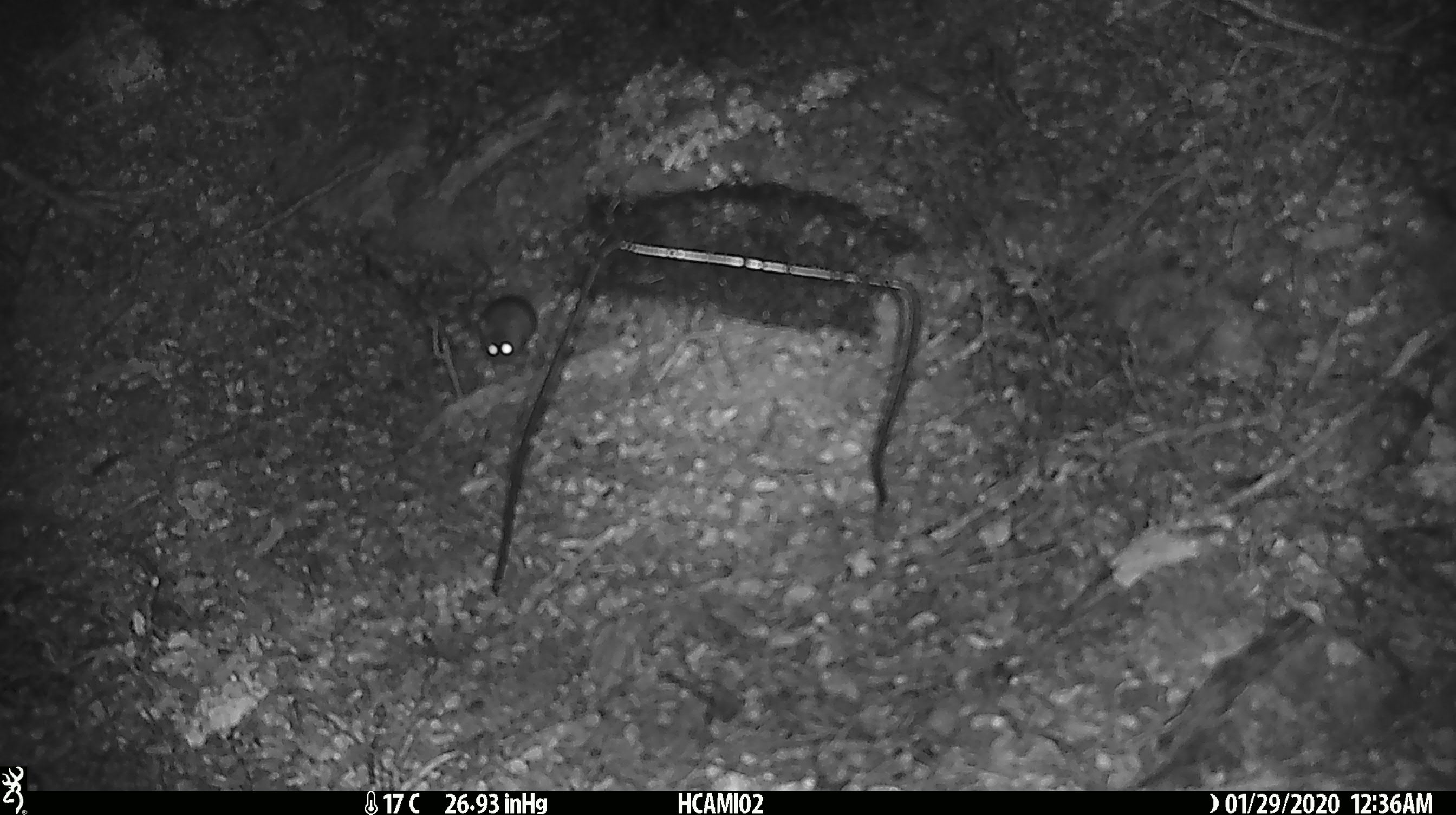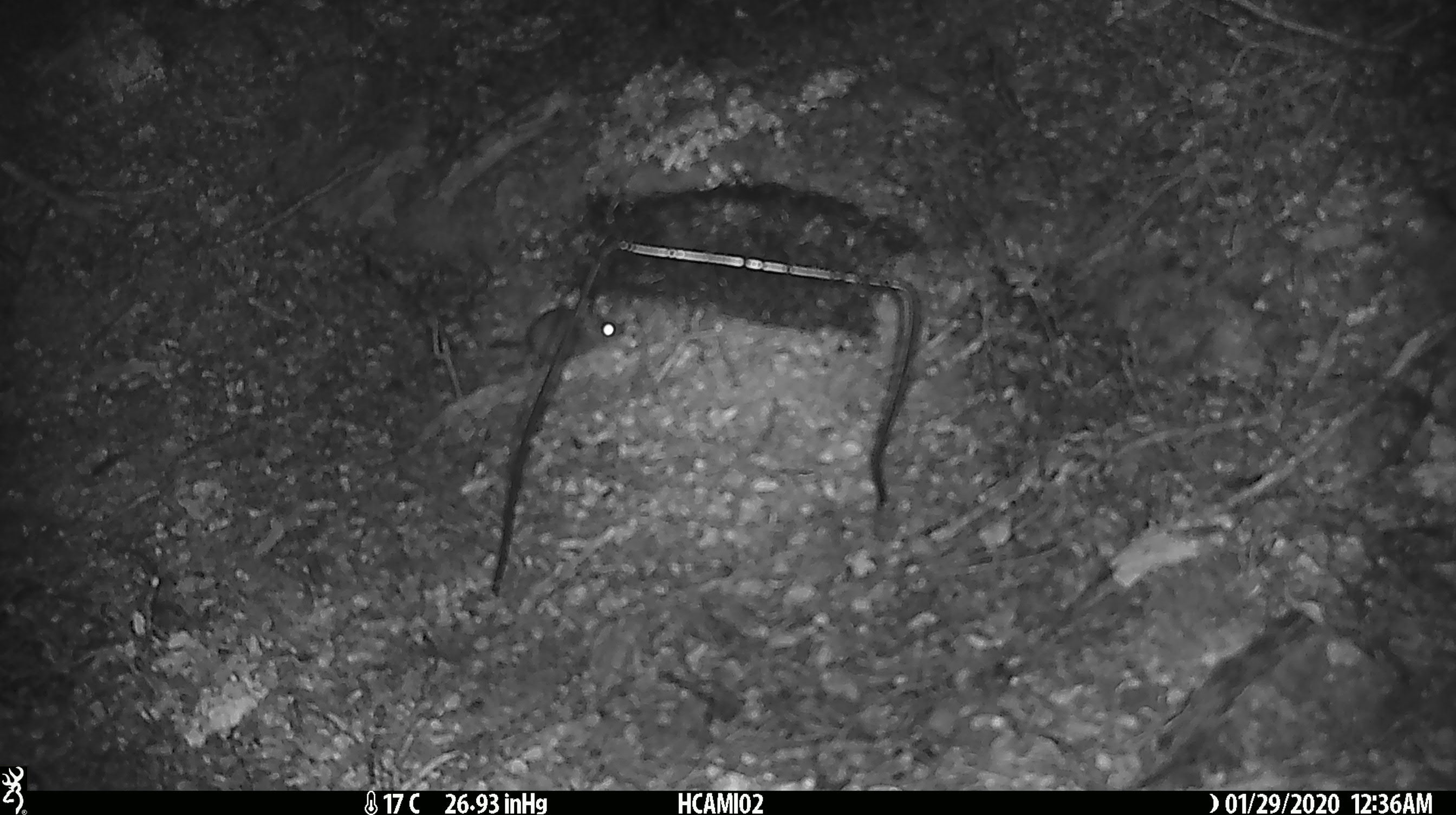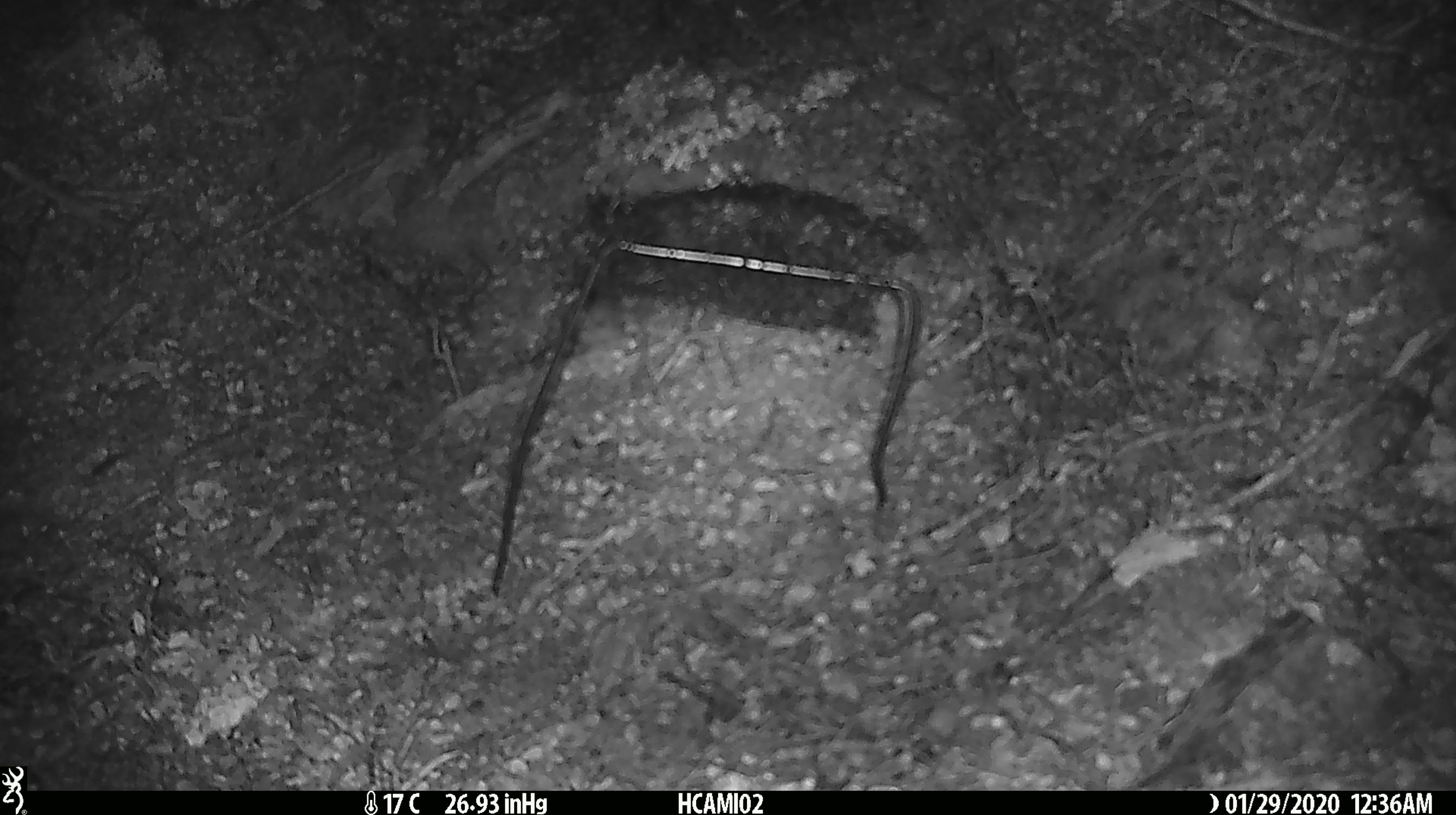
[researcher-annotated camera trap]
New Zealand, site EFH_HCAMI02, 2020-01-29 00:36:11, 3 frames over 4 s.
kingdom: Animalia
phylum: Chordata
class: Mammalia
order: Rodentia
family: Muridae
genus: Mus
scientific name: Mus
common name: mouse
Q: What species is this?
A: Mouse (Mus).